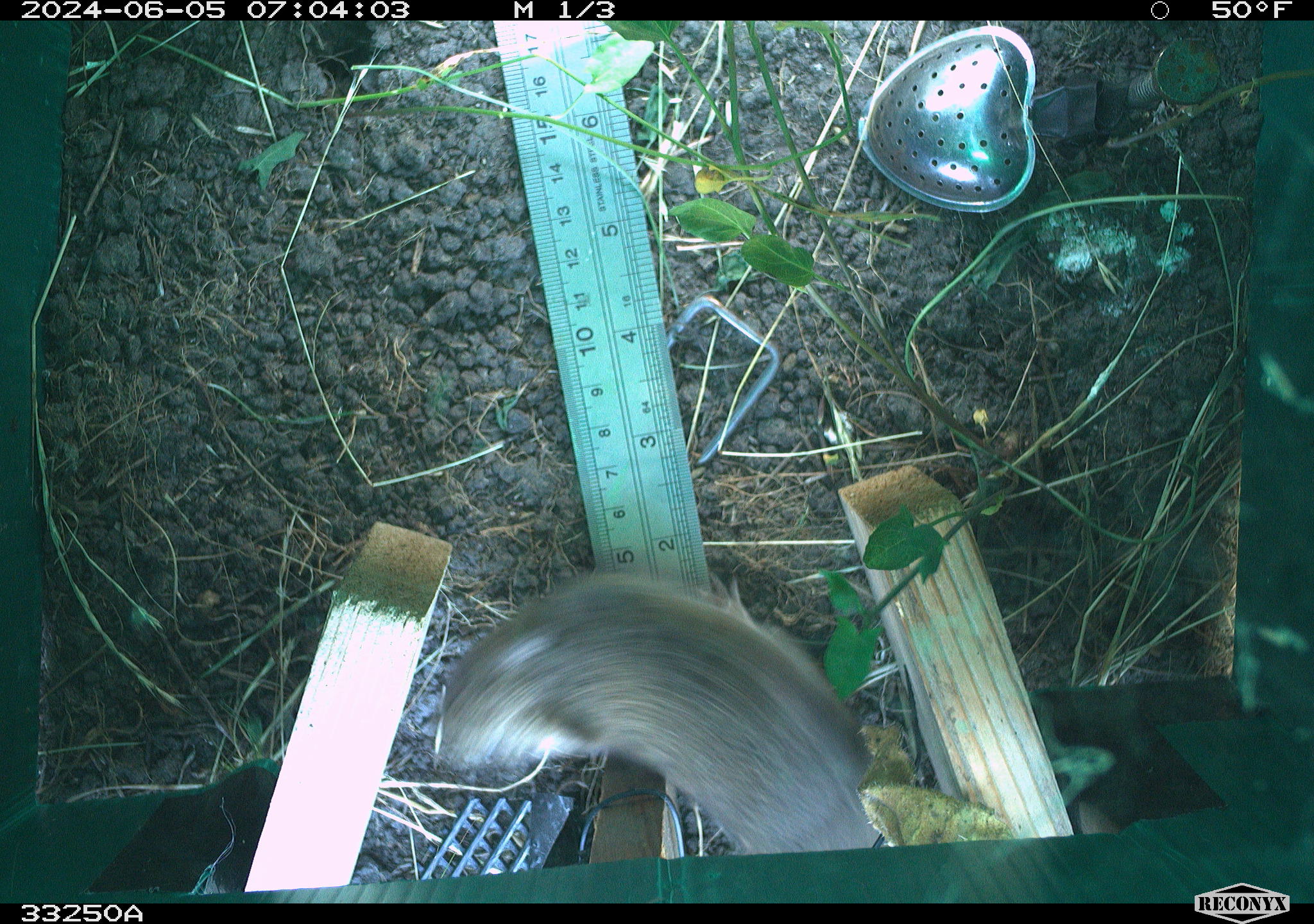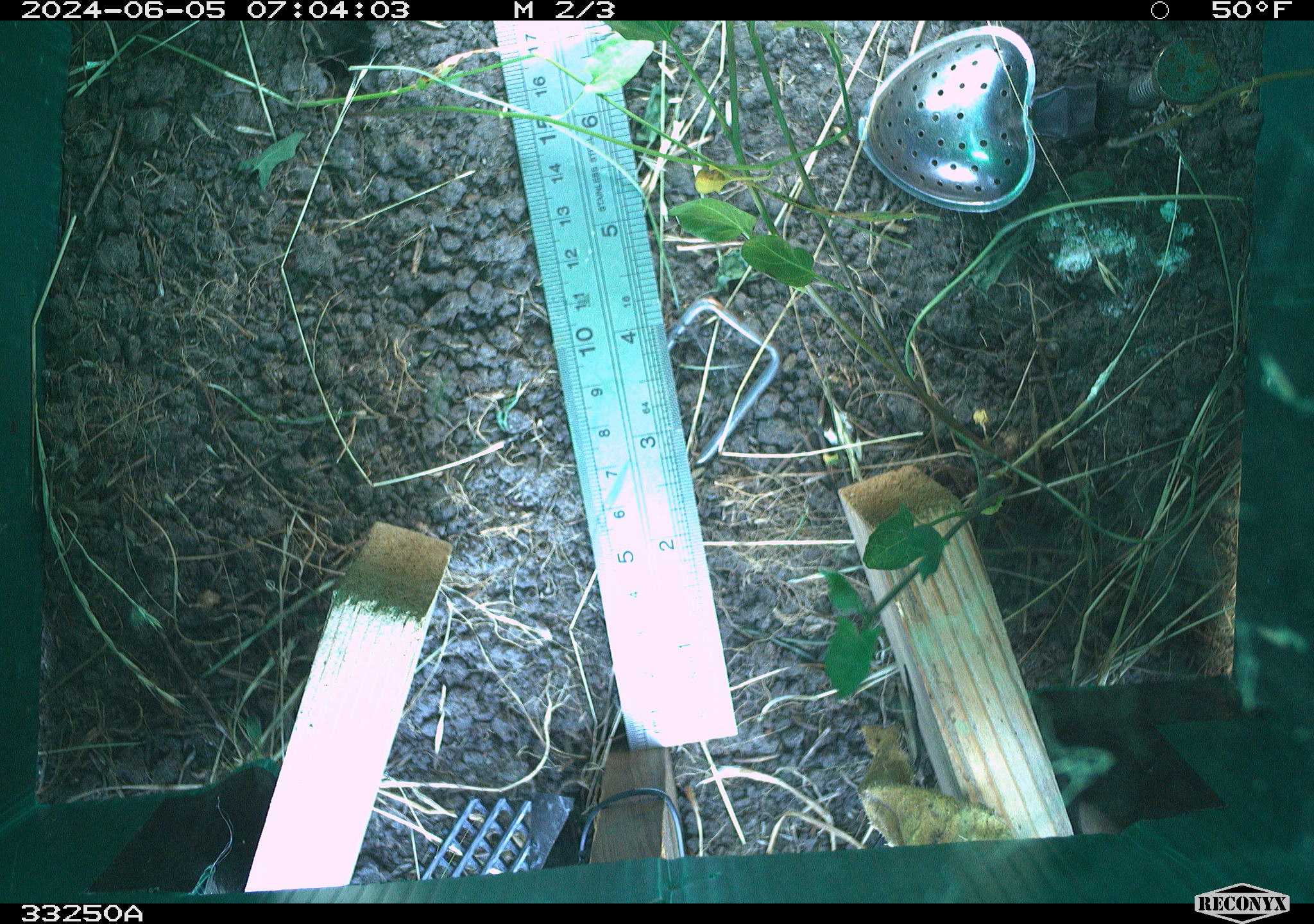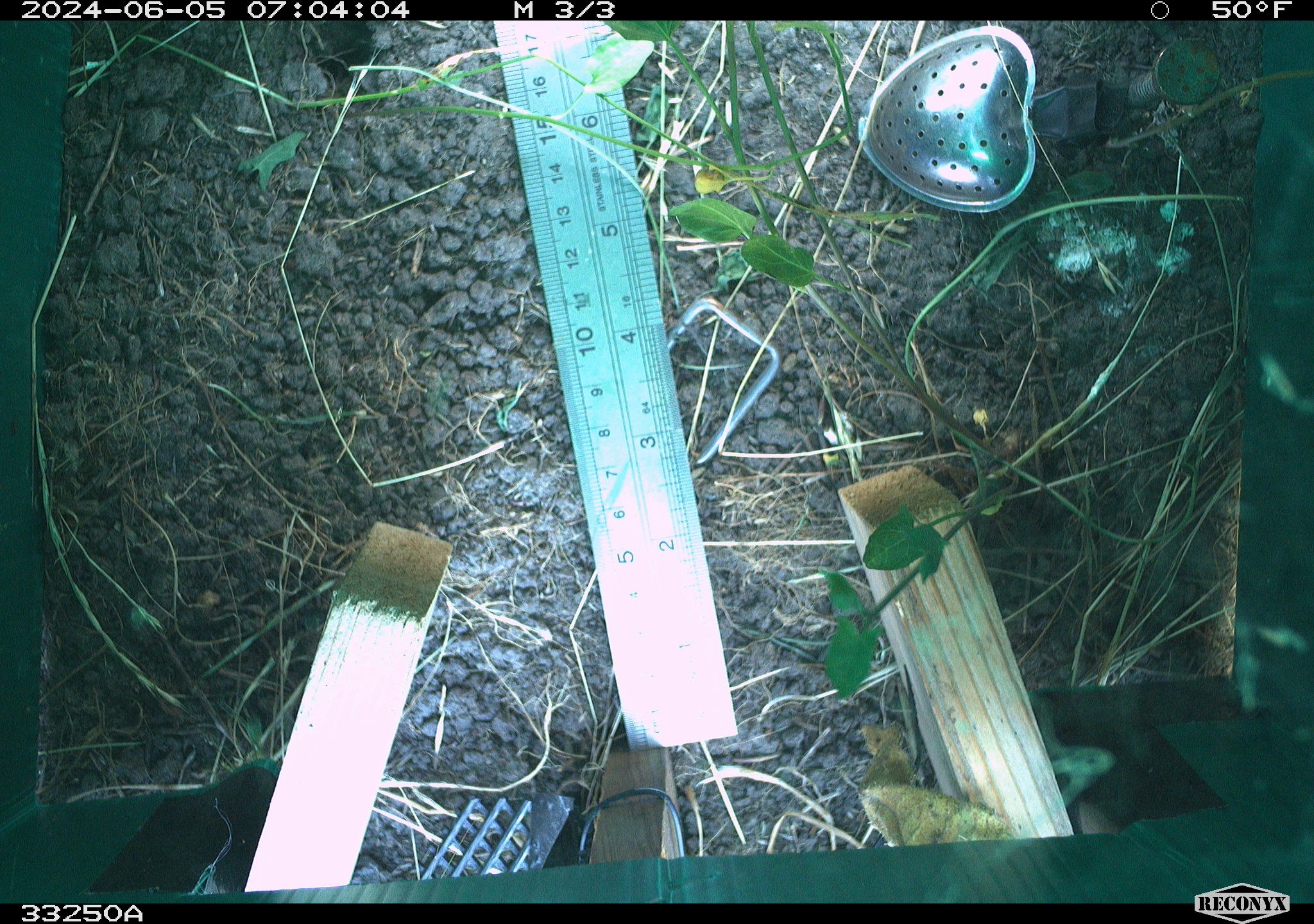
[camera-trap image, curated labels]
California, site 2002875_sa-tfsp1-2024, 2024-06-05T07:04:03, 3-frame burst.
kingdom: Animalia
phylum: Chordata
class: Mammalia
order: Rodentia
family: Cricetidae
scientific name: Arvicolinae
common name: voles, lemmings, and muskrats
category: arvicolinae subfamily